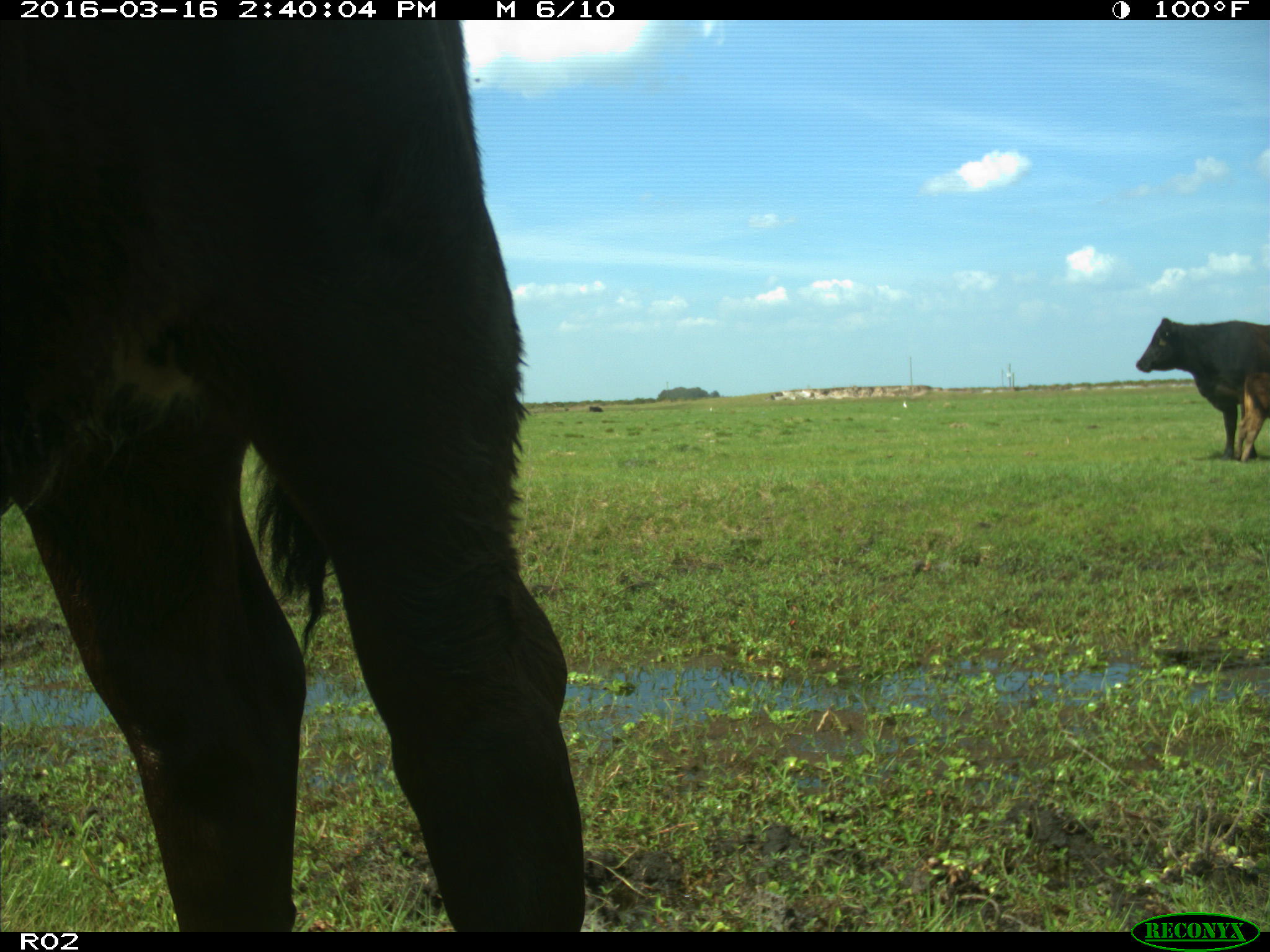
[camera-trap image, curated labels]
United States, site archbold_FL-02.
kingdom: Animalia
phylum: Chordata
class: Mammalia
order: Artiodactyla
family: Bovidae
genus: Bos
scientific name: Bos taurus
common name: domestic cow